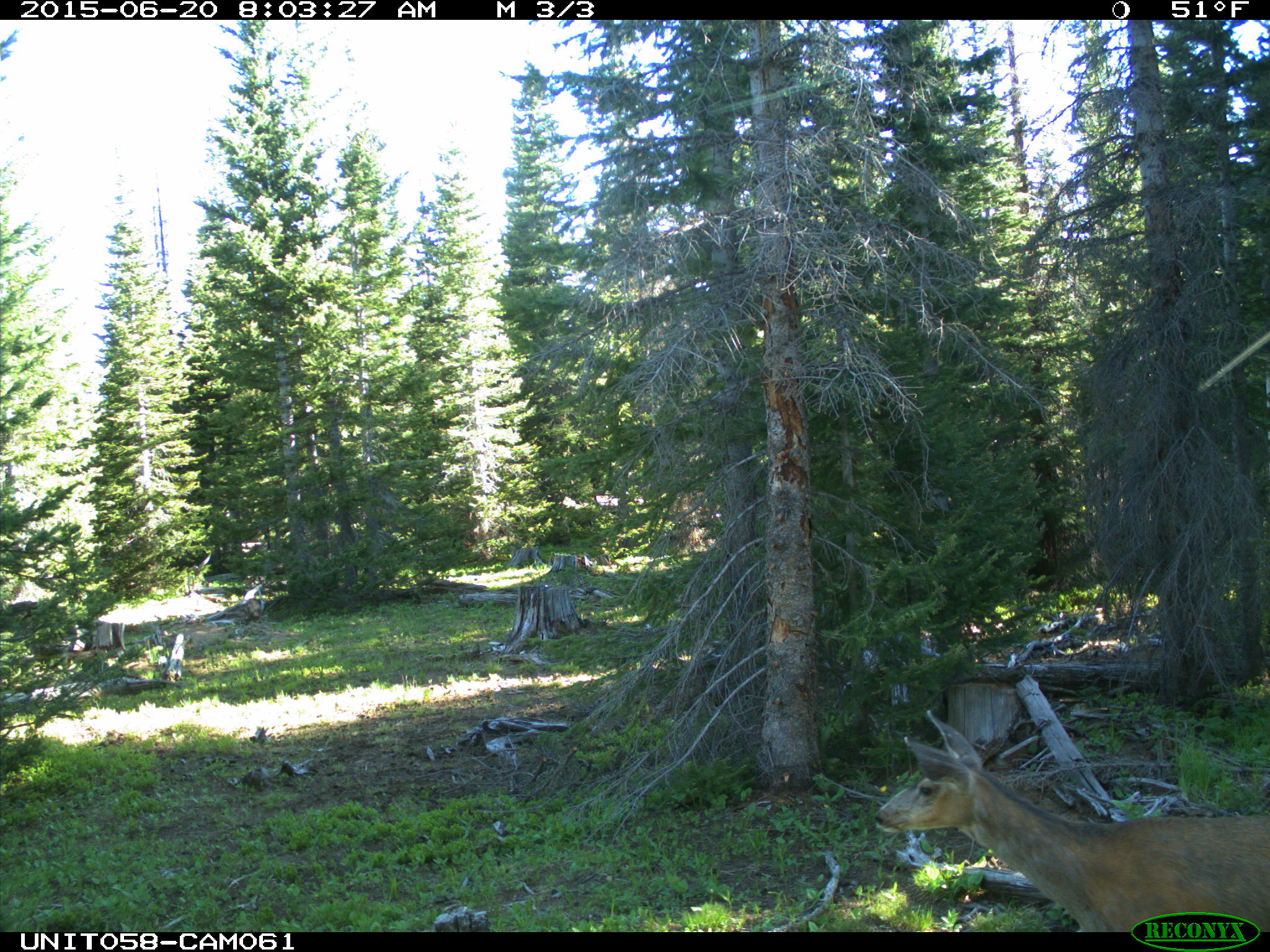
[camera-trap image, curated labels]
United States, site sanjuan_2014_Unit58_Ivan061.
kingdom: Animalia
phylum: Chordata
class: Mammalia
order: Artiodactyla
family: Cervidae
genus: Odocoileus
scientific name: Odocoileus hemionus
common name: mule deer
Odocoileus hemionus (mule deer).